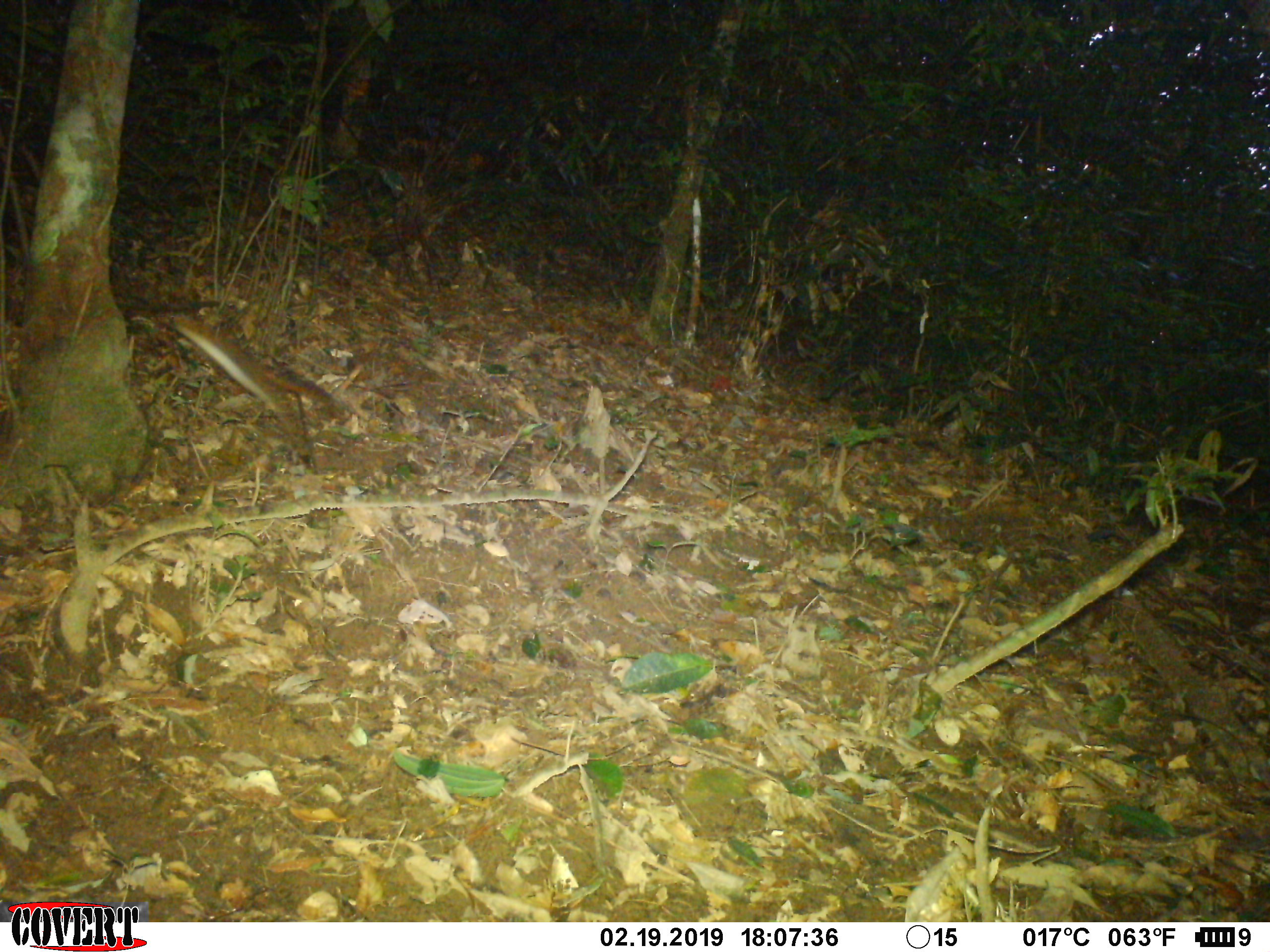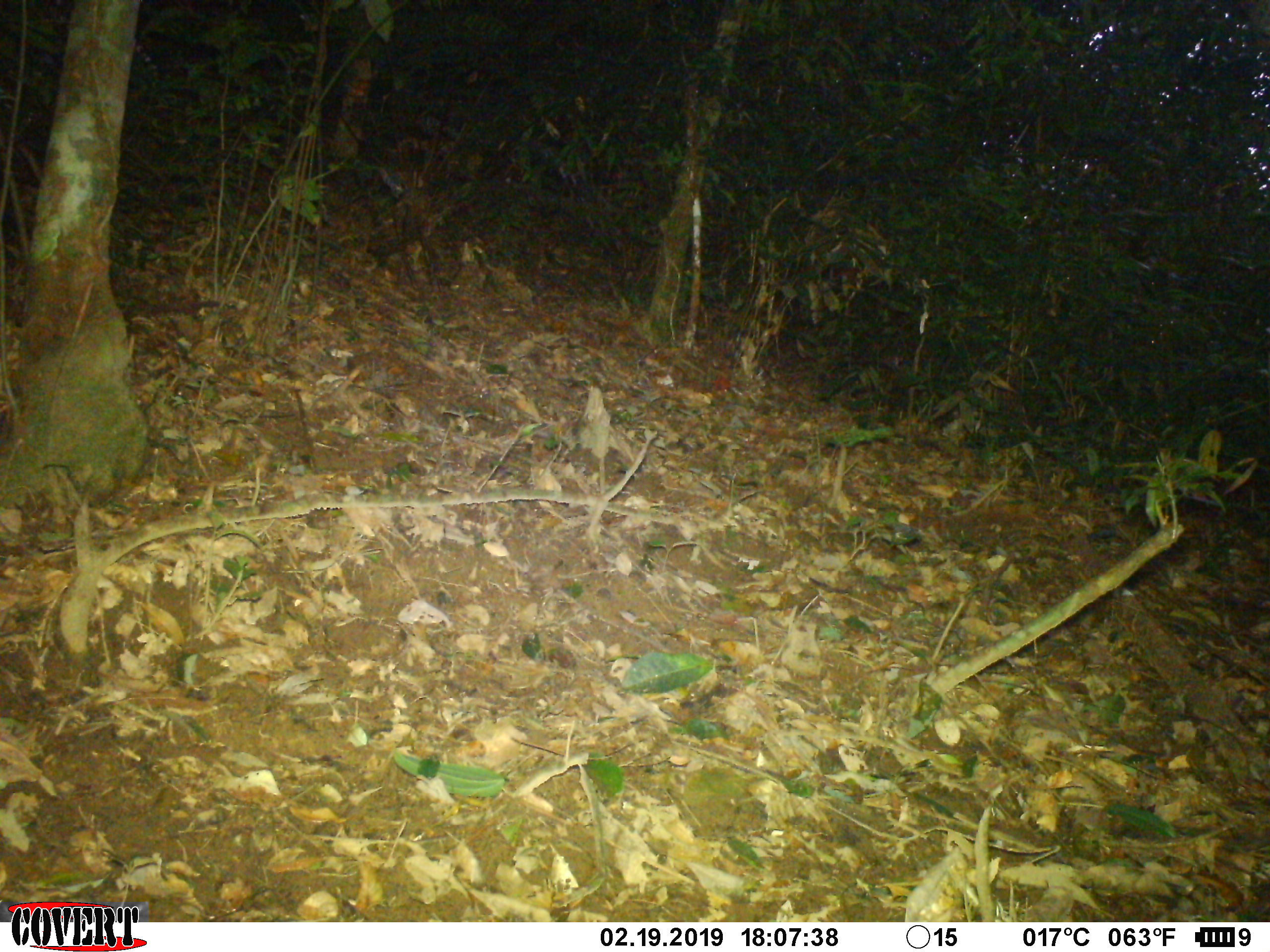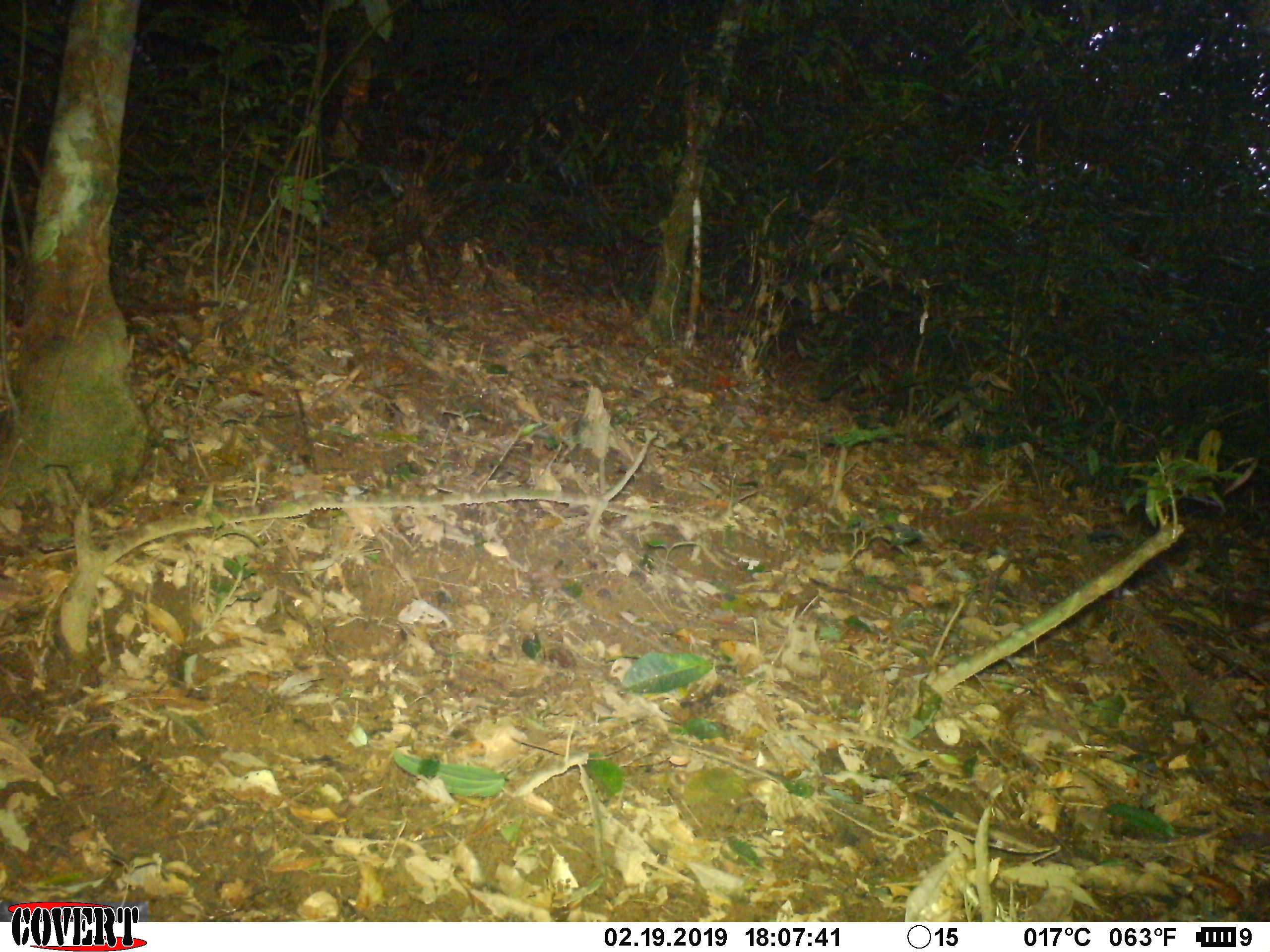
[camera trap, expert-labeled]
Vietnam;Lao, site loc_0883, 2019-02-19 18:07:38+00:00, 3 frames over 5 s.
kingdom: Animalia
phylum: Chordata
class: Mammalia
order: Rodentia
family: Sciuridae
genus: Dremomys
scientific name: Dremomys rufigenis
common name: red-cheeked squirrel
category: red cheeked squirrel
Red cheeked squirrel (red-cheeked squirrel) (Dremomys rufigenis). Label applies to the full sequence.